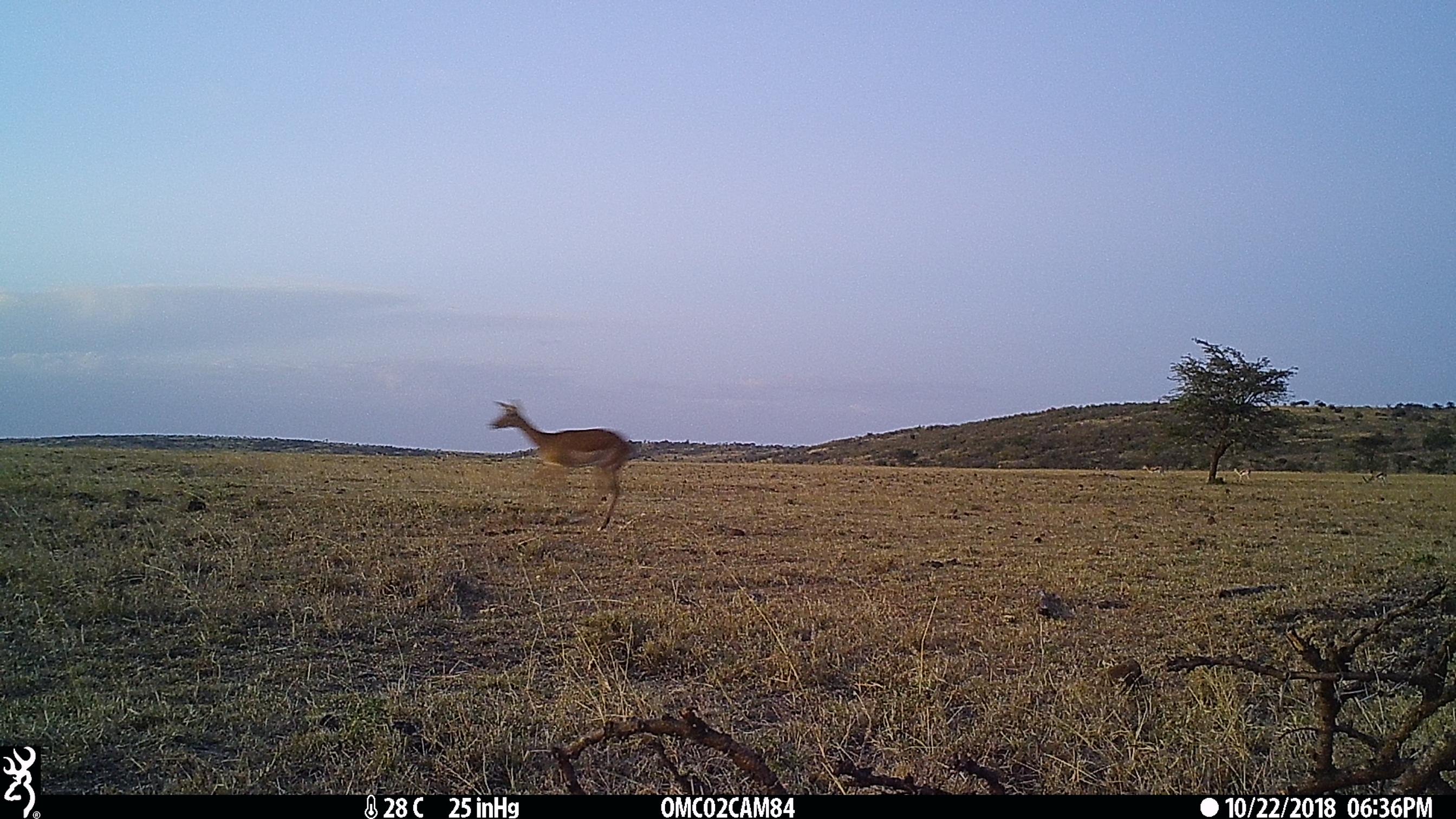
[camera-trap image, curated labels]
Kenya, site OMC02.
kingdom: Animalia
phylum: Chordata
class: Mammalia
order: Artiodactyla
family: Bovidae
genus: Aepyceros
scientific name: Aepyceros melampus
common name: impala